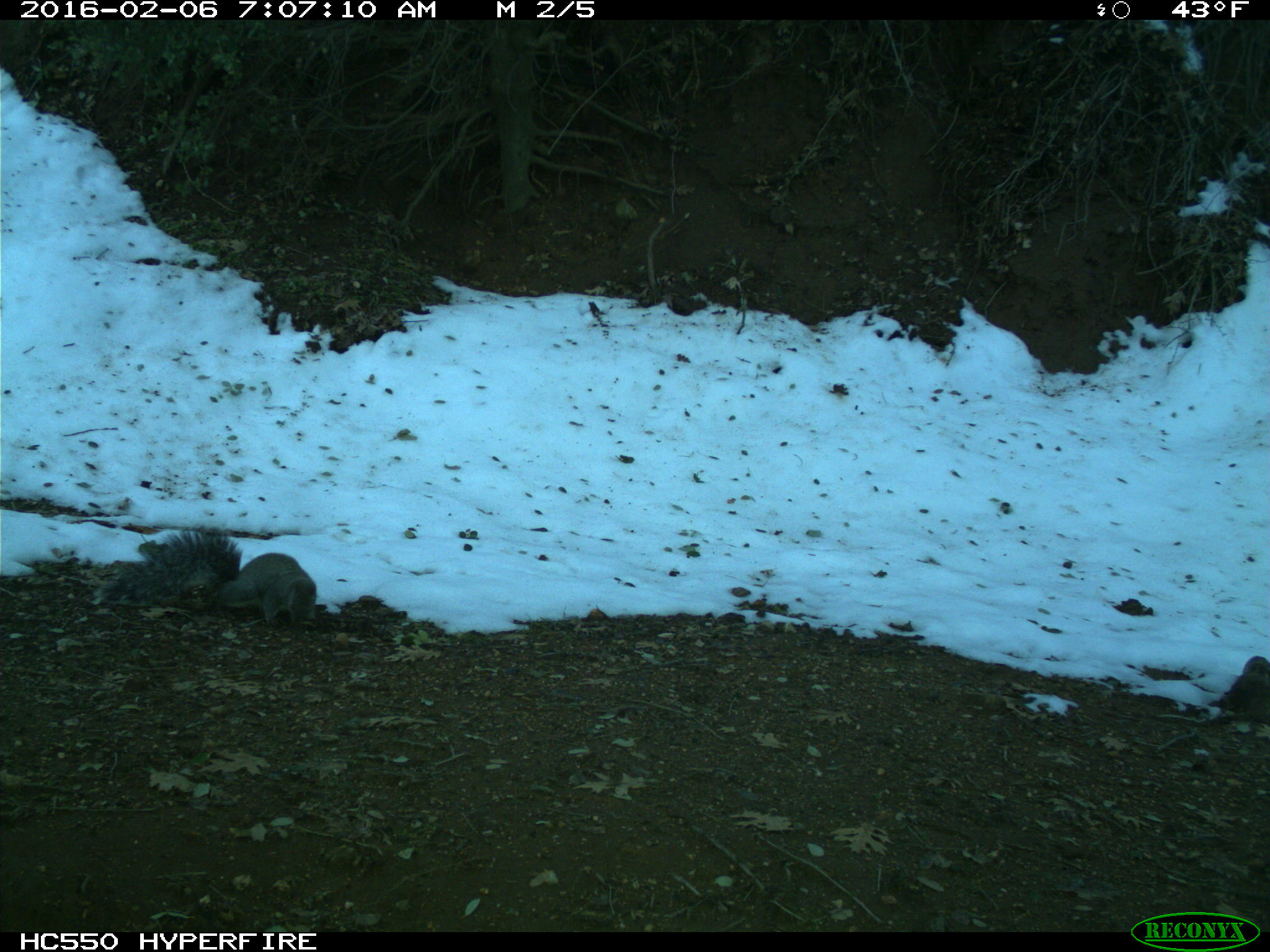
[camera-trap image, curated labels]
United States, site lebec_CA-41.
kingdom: Animalia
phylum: Chordata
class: Mammalia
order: Rodentia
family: Sciuridae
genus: Sciurus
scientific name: Sciurus carolinensis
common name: eastern gray squirrel